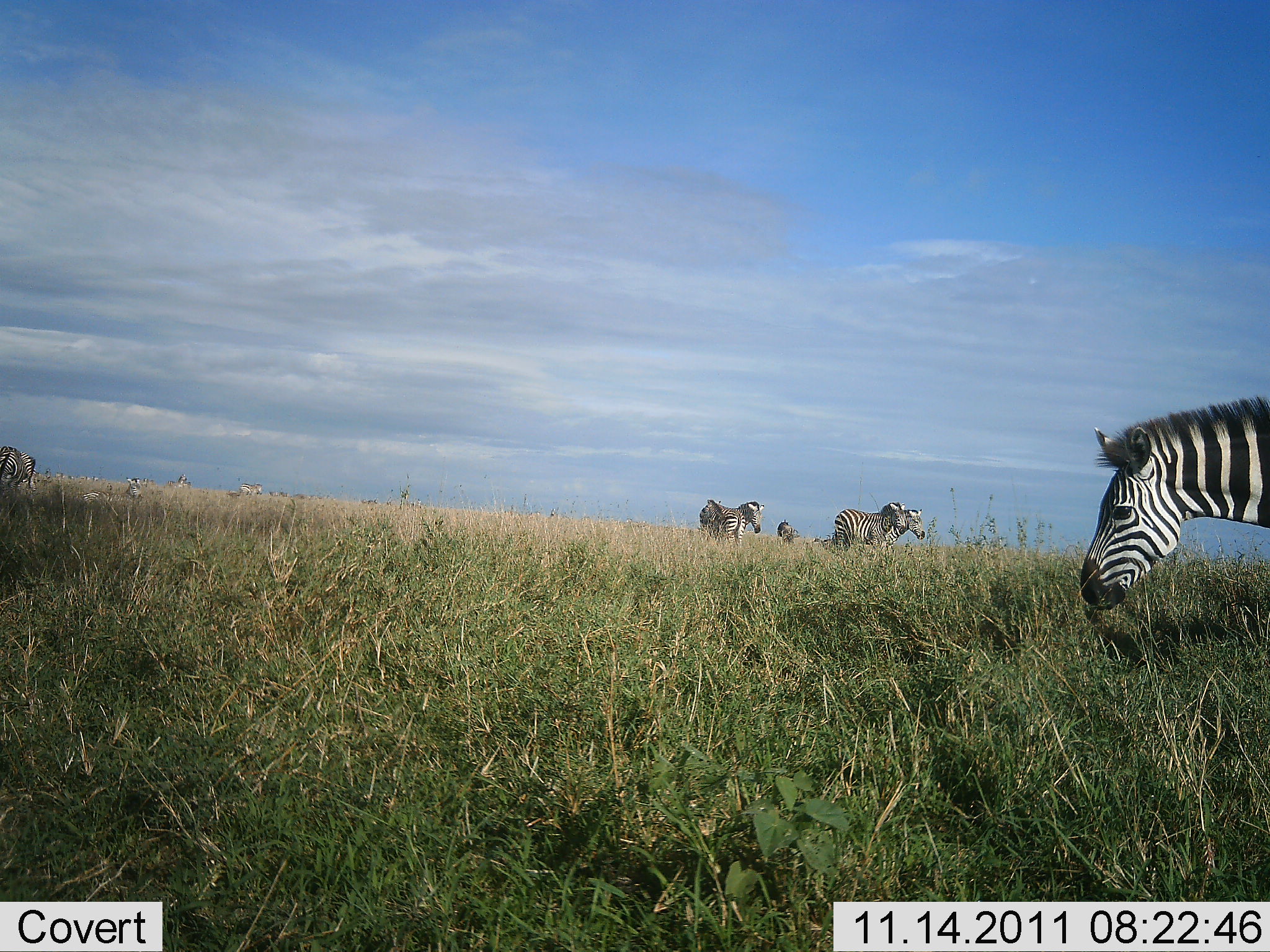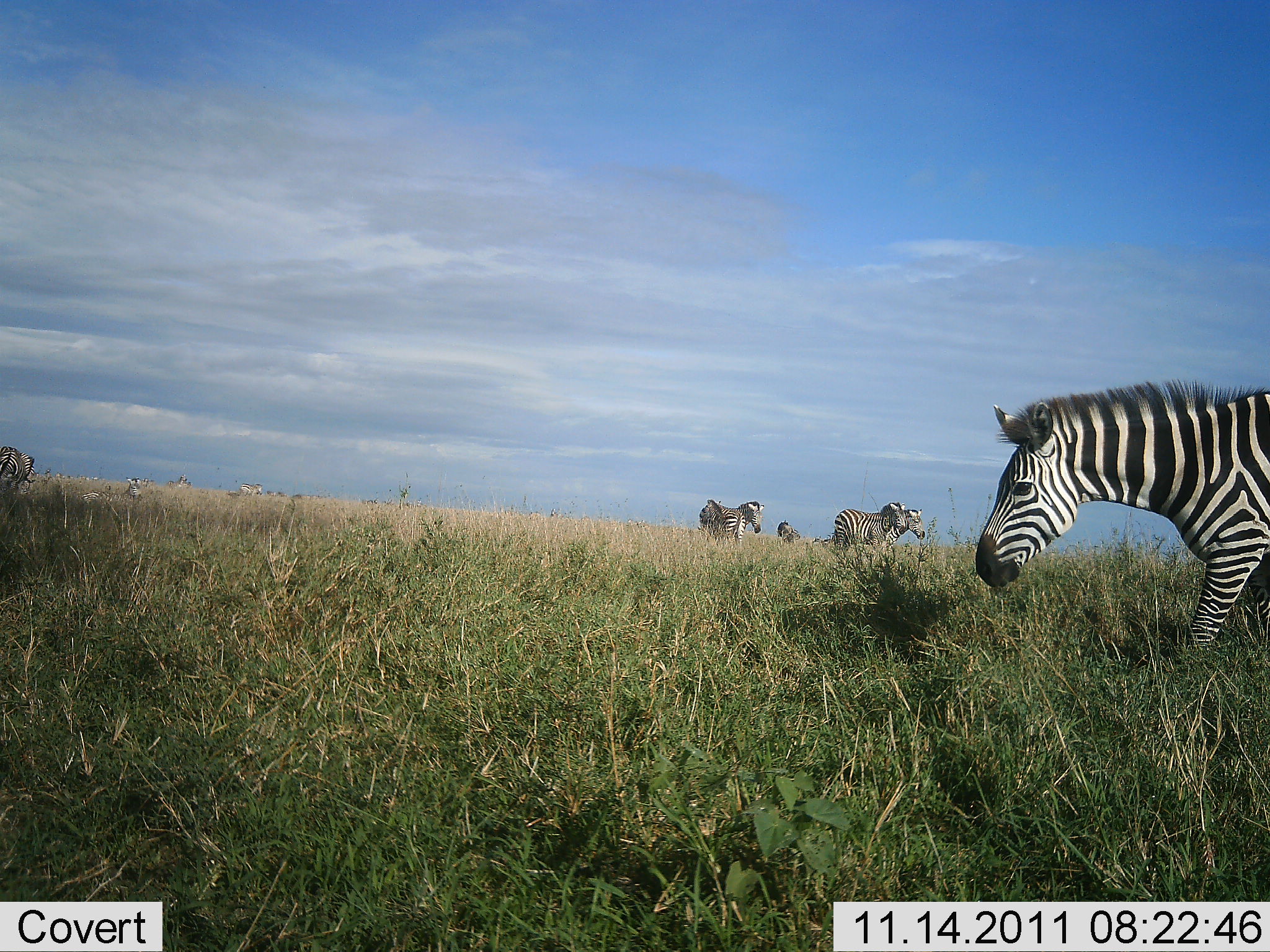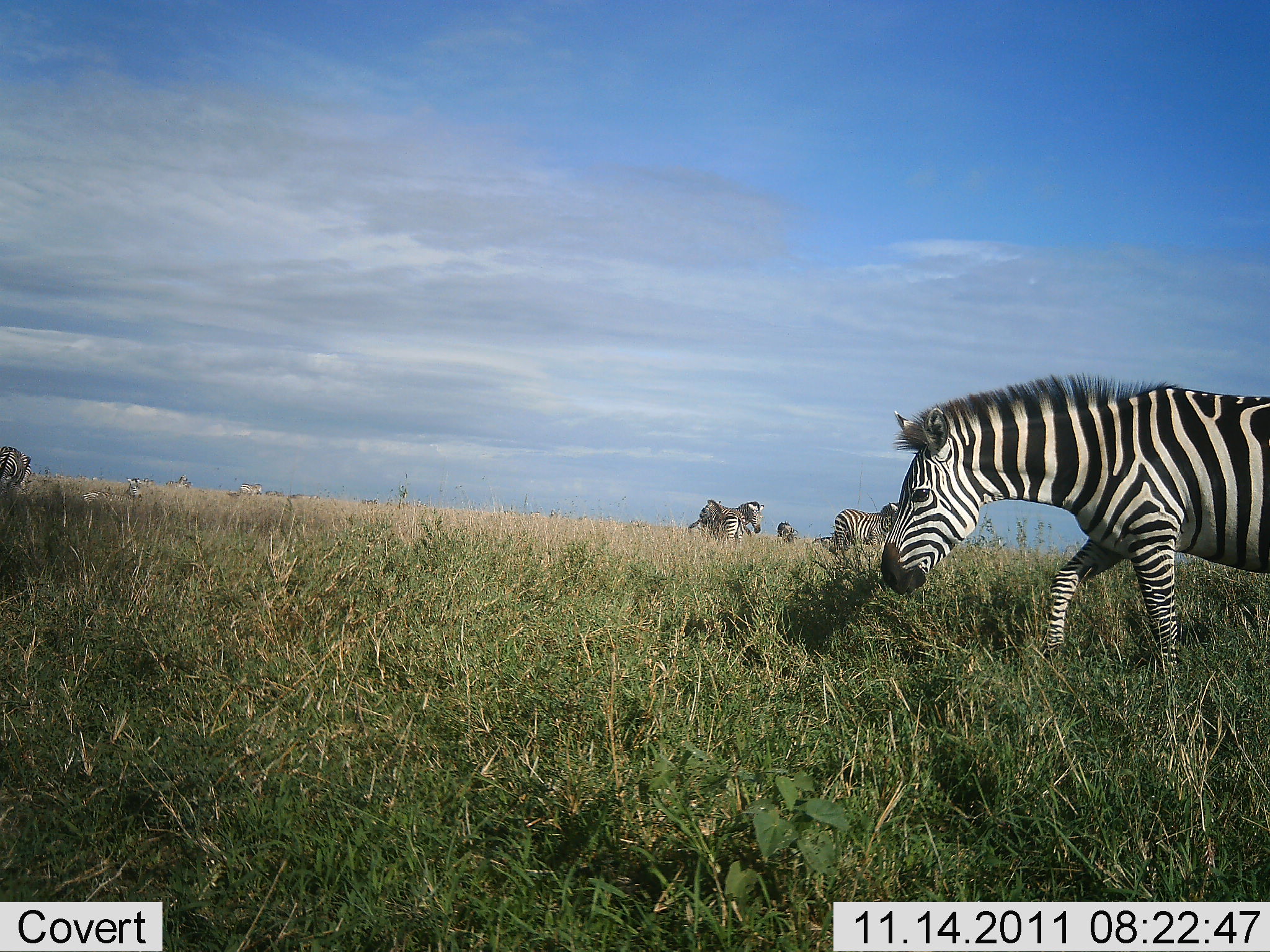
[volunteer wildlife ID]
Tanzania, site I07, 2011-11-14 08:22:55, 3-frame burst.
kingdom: Animalia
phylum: Chordata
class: Mammalia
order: Perissodactyla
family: Equidae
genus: Equus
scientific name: Equus quagga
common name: plains zebra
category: zebra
Zebra (plains zebra) (Equus quagga), count 6. Behavior (volunteer vote fractions): standing 80%, resting 0%, moving 70%, interacting 0%. Young present (vote fraction): 0%. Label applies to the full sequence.